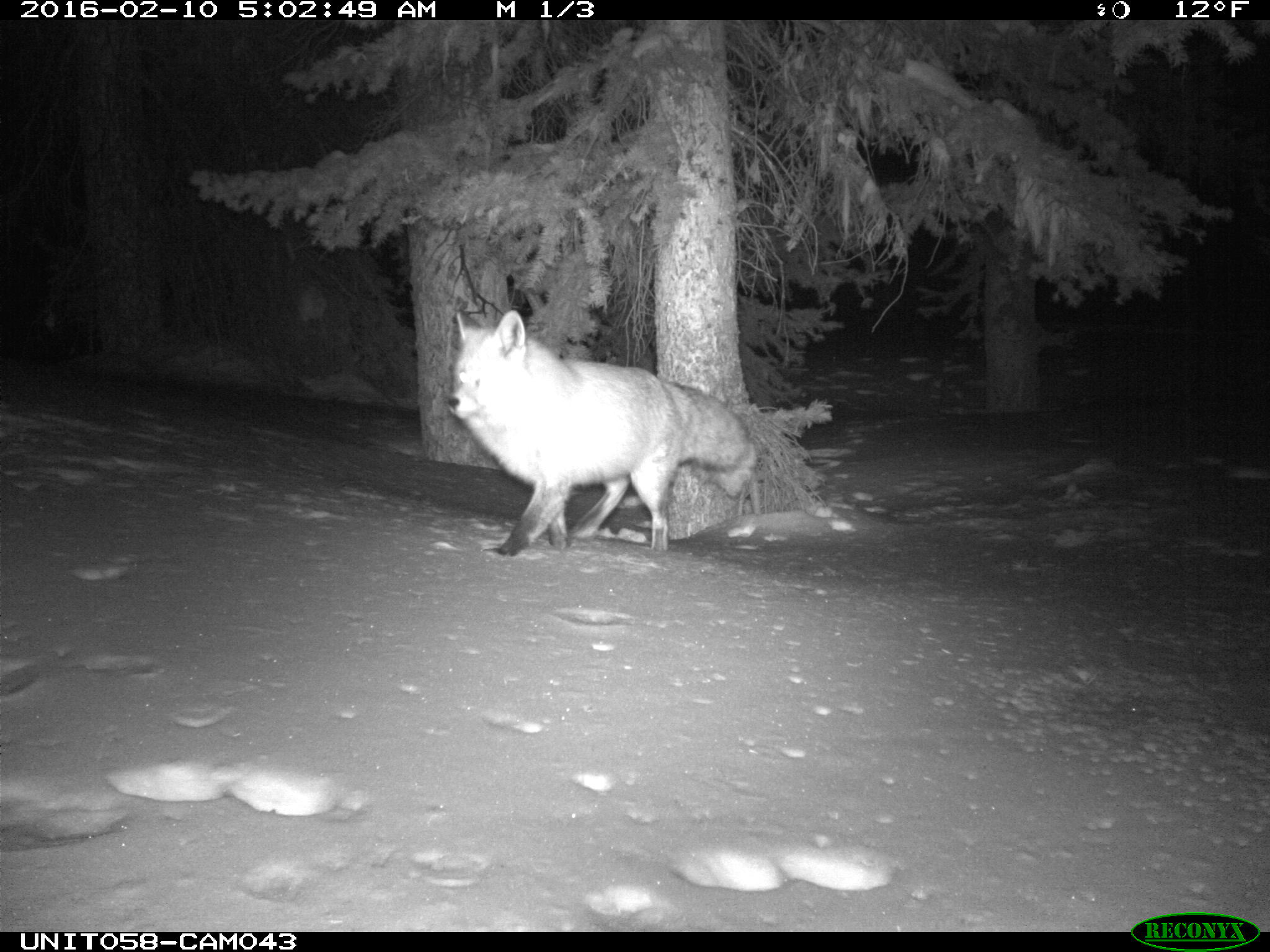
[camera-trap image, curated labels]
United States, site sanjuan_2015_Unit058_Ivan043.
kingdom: Animalia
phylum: Chordata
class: Mammalia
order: Carnivora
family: Canidae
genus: Vulpes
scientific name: Vulpes vulpes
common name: red fox